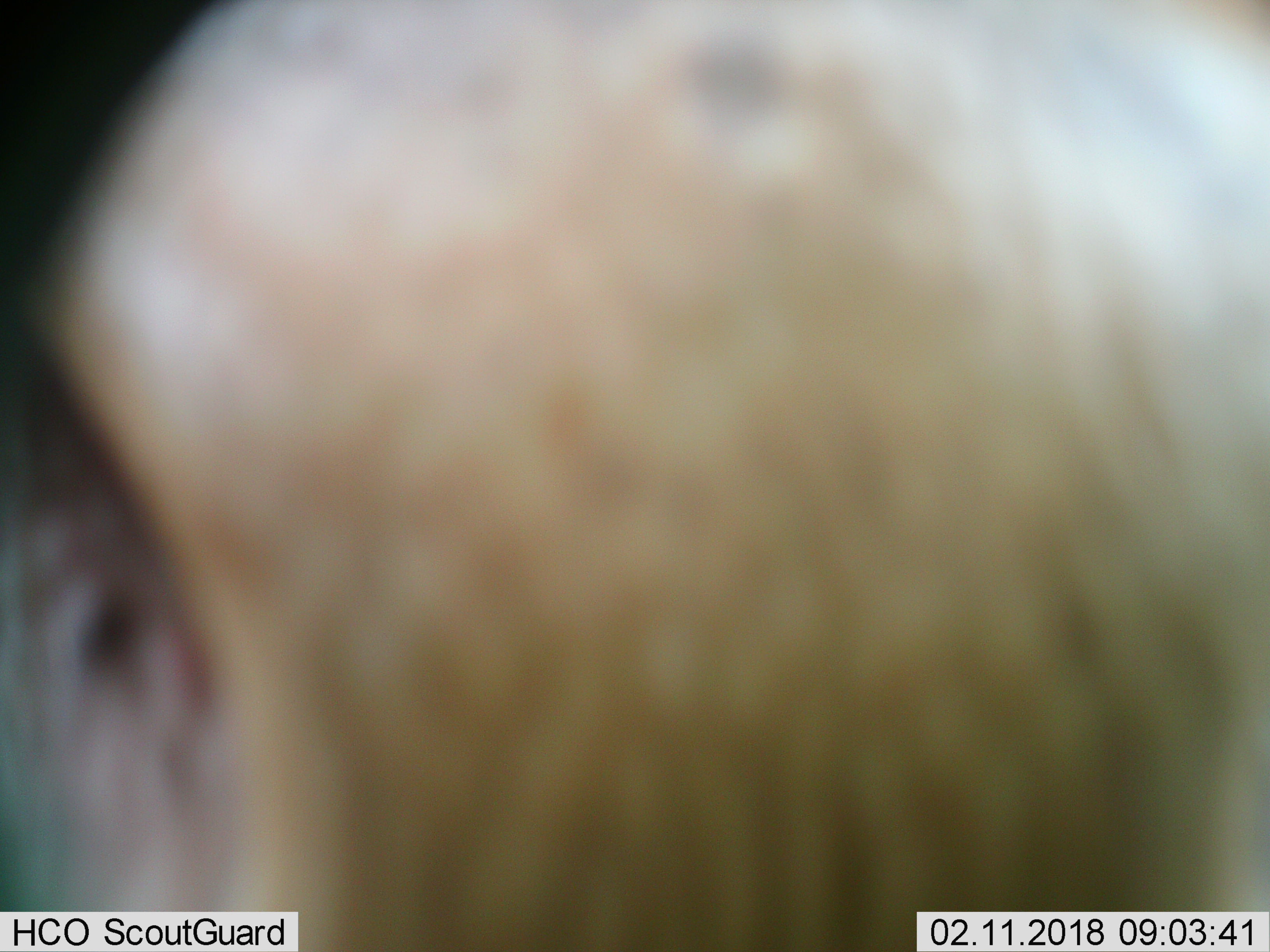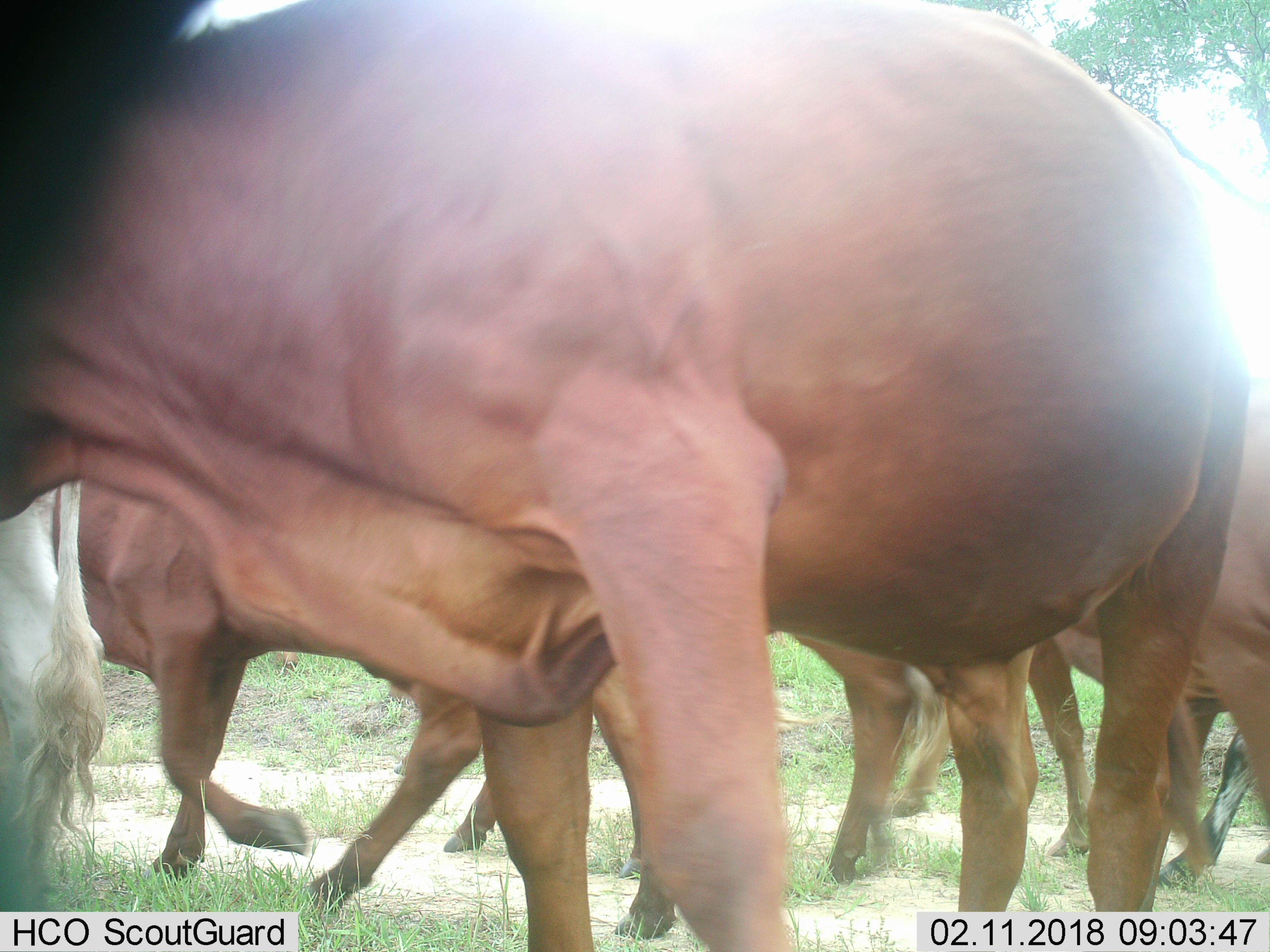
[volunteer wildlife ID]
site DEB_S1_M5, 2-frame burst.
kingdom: Animalia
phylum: Chordata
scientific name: Vertebrata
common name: domestic animal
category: domesticanimal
Domesticanimal (domestic animal) (Vertebrata), count 2. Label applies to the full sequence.